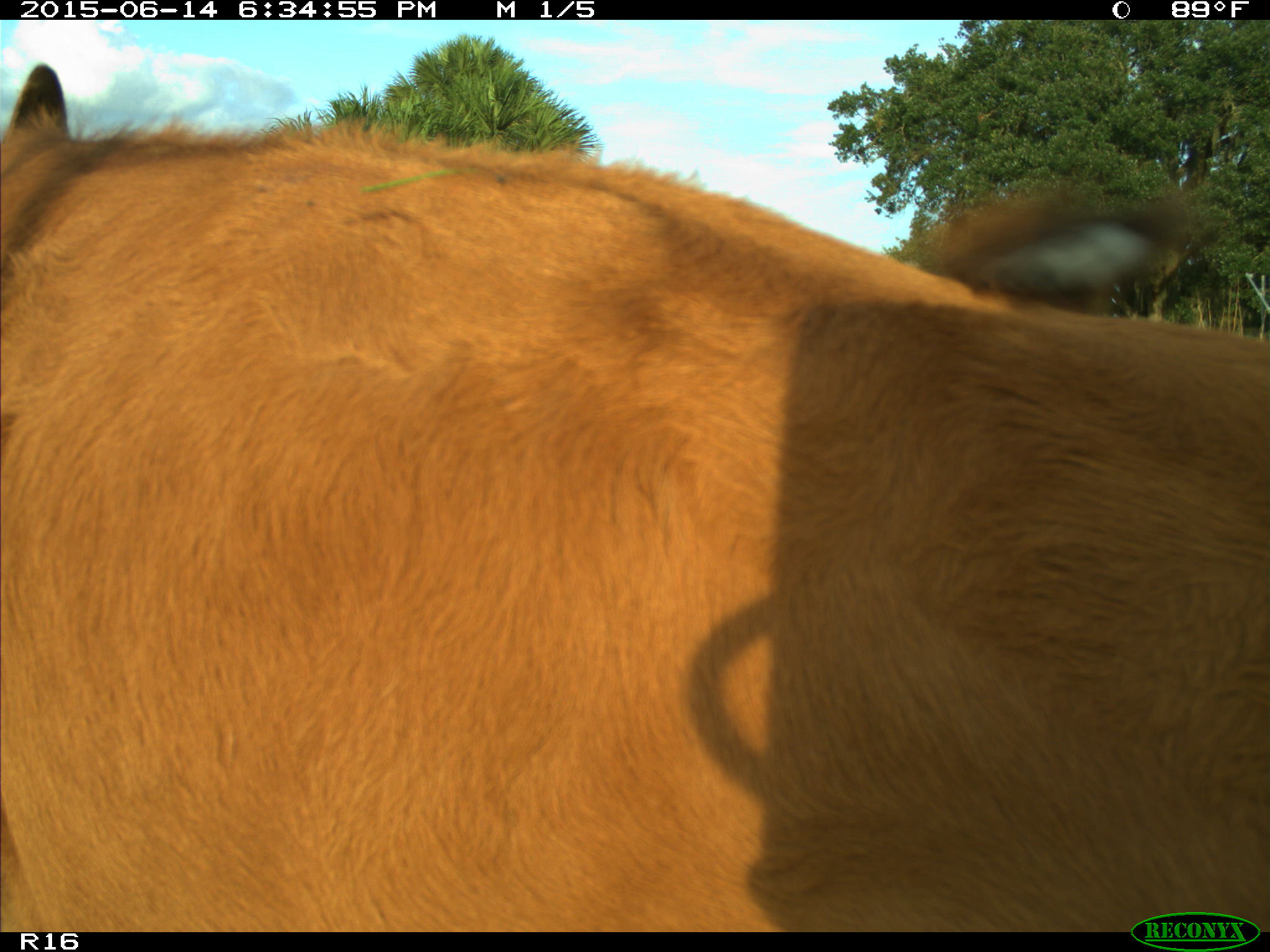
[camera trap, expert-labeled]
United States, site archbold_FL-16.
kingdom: Animalia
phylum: Chordata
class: Mammalia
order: Artiodactyla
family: Bovidae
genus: Bos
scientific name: Bos taurus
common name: domestic cow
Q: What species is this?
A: Bos taurus (domestic cow).